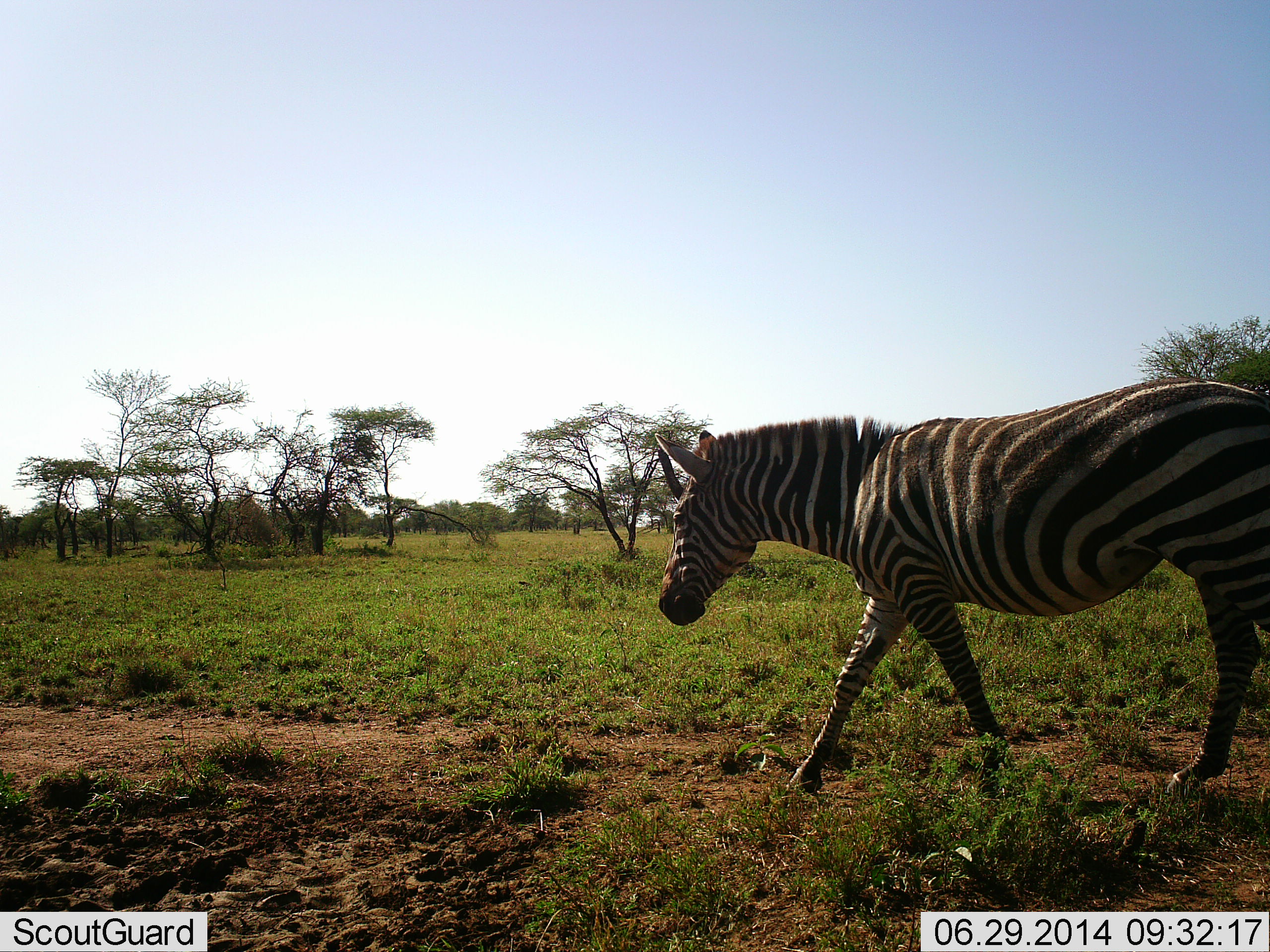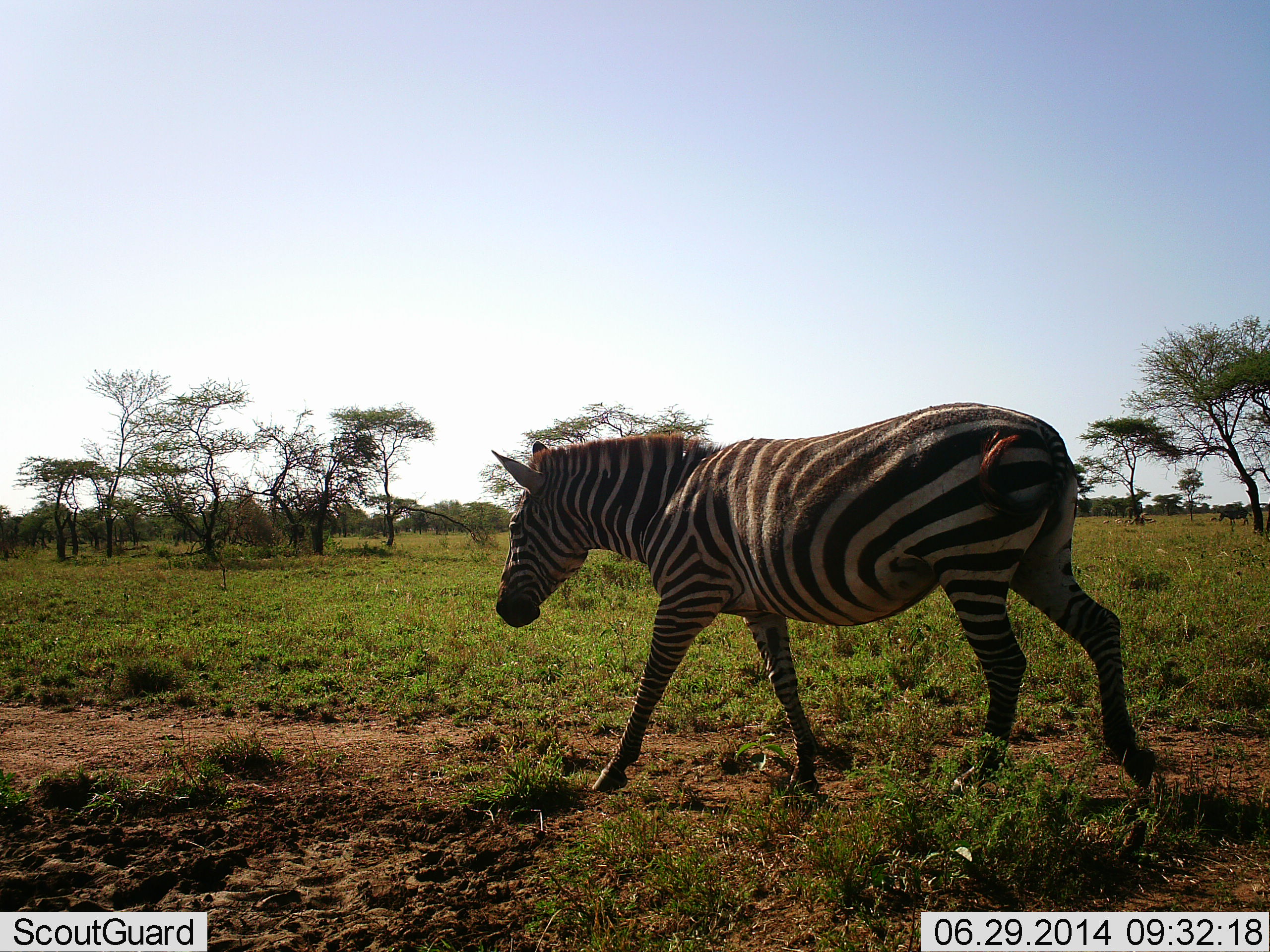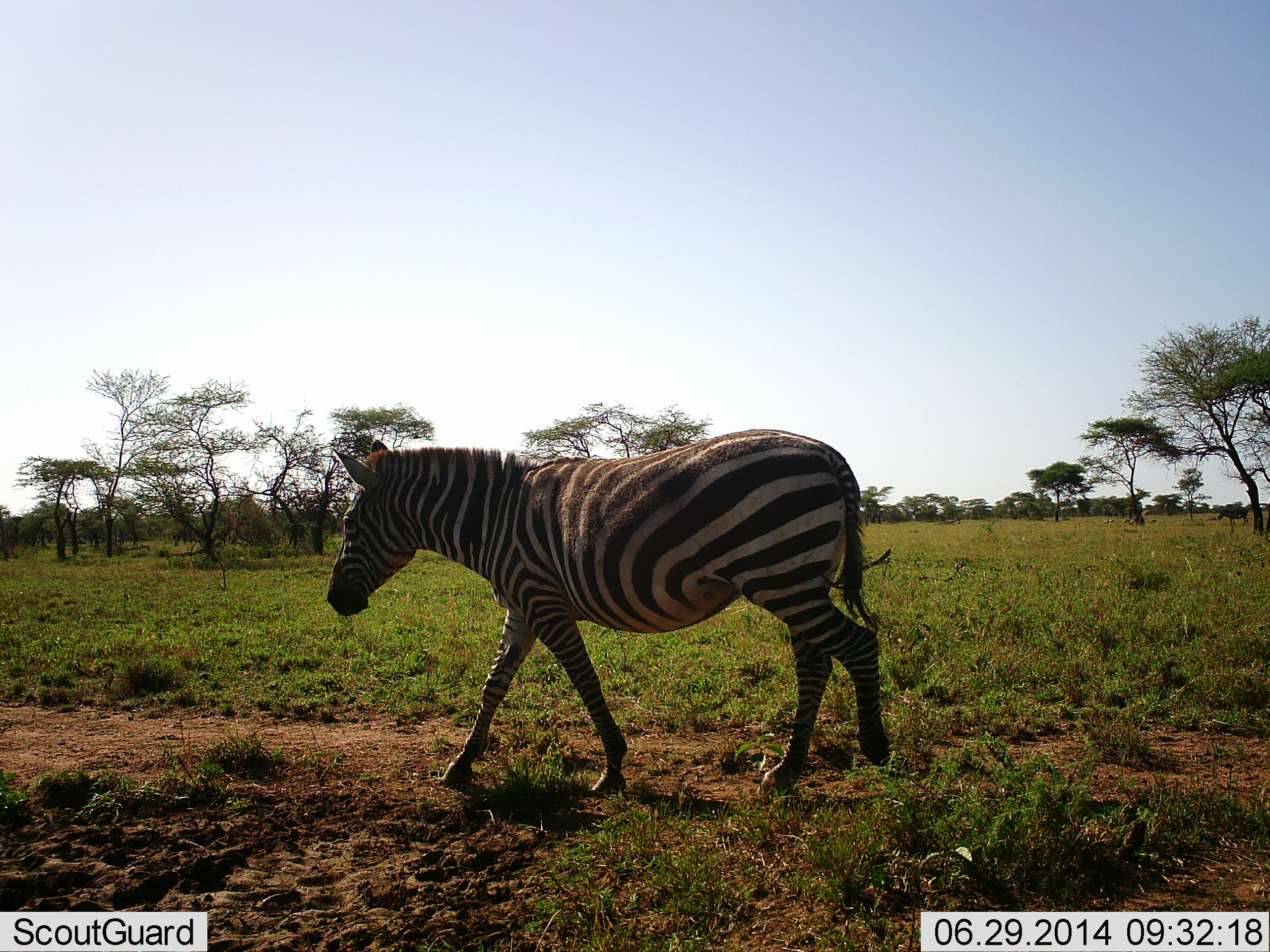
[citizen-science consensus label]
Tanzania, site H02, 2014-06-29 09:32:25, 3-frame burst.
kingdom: Animalia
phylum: Chordata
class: Mammalia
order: Perissodactyla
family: Equidae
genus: Equus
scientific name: Equus quagga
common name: plains zebra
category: zebra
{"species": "zebra (plains zebra) (Equus quagga)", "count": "1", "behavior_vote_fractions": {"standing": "0%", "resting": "0%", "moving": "100%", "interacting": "0%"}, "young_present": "0%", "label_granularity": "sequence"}